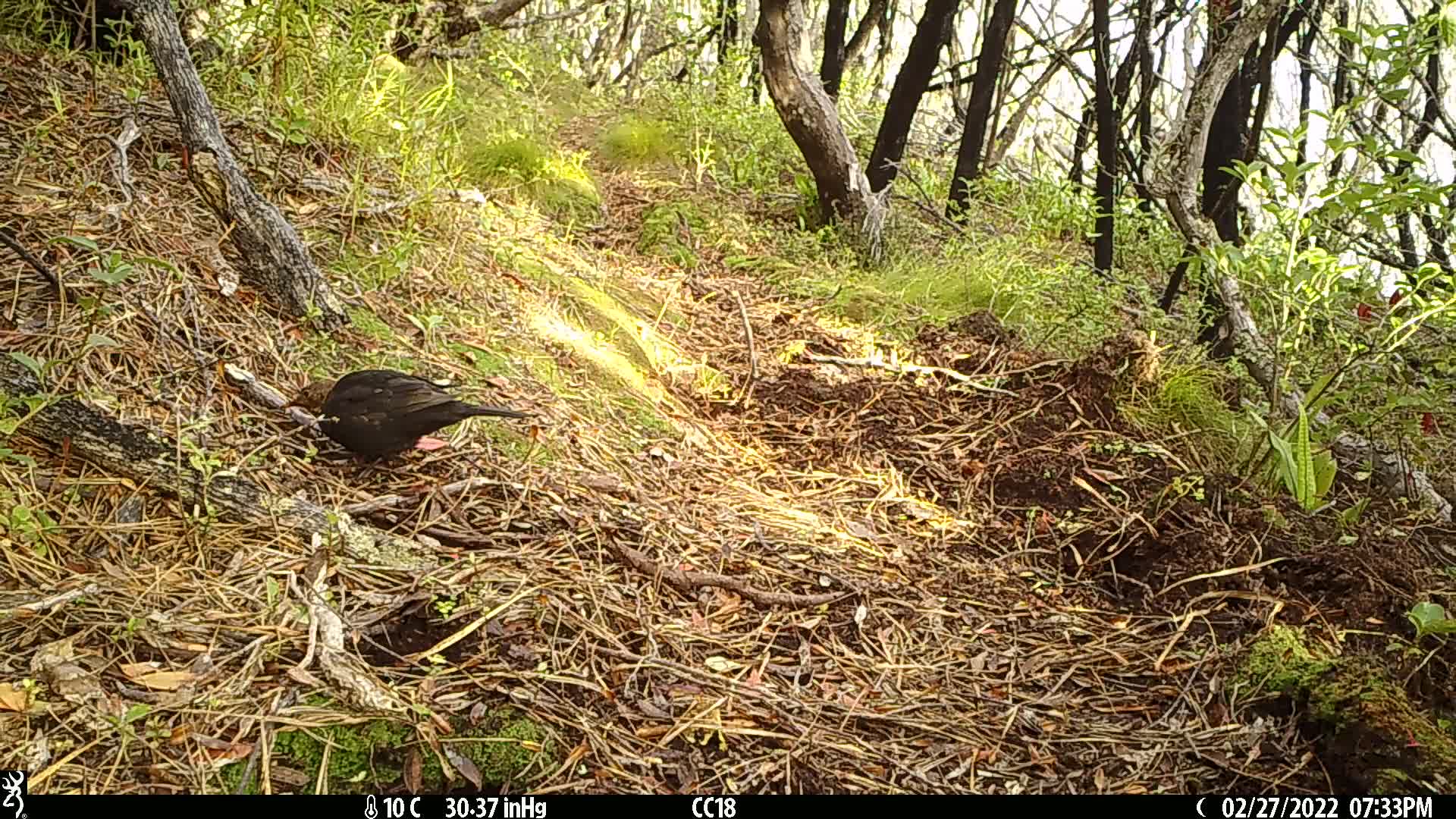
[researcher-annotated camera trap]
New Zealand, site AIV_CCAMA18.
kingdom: Animalia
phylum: Chordata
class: Aves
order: Passeriformes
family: Turdidae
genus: Turdus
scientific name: Turdus merula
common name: eurasian blackbird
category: blackbird